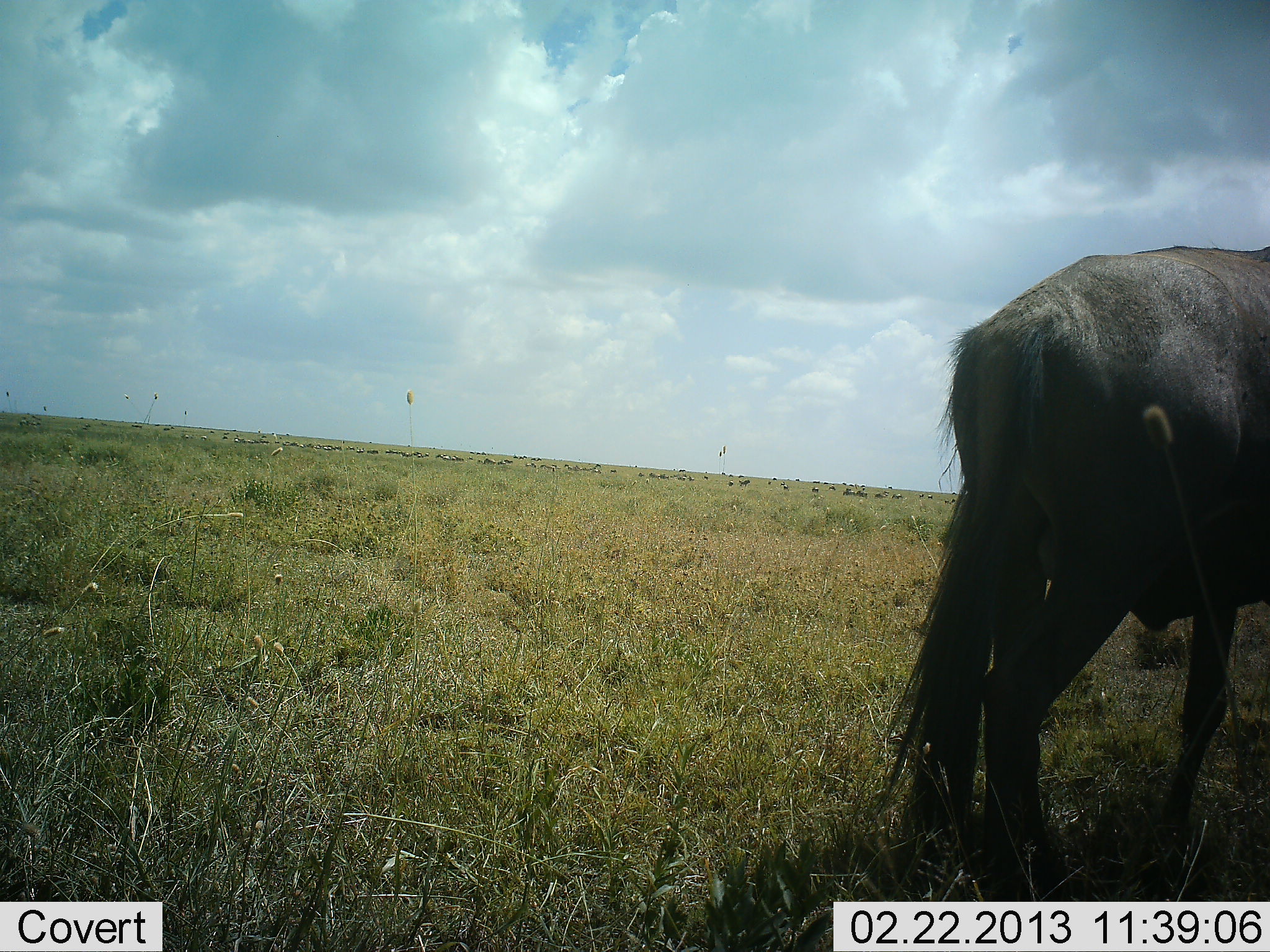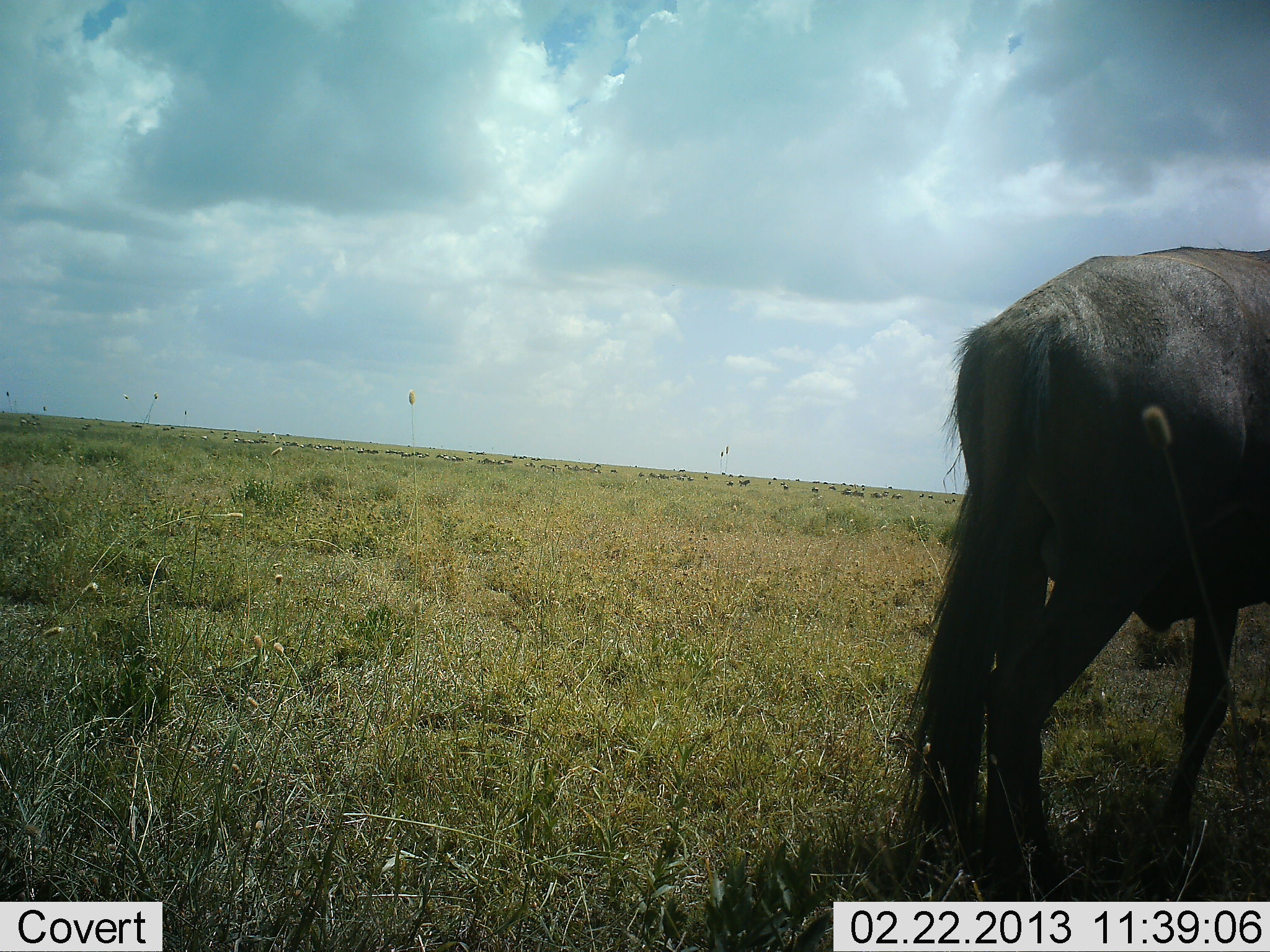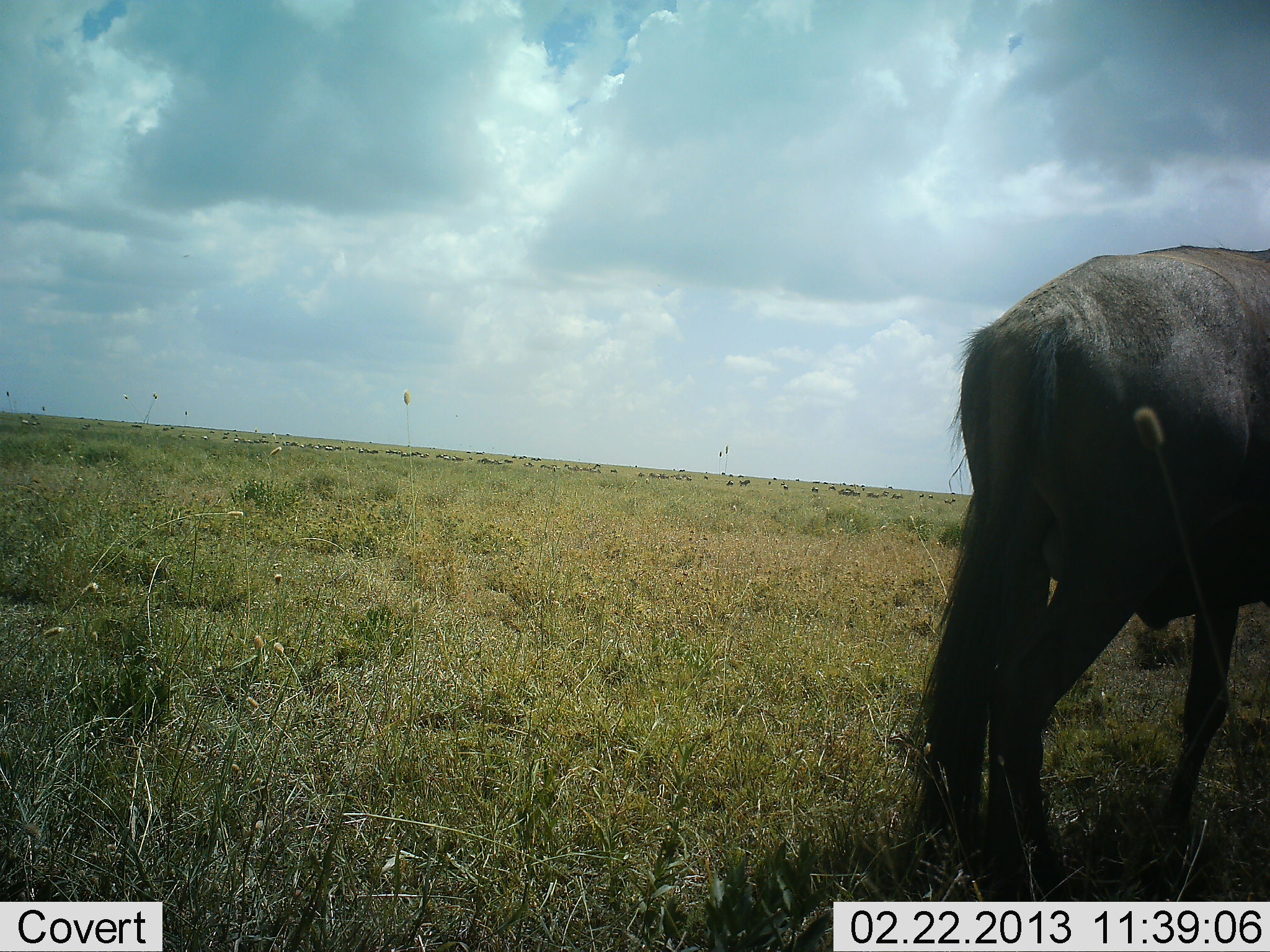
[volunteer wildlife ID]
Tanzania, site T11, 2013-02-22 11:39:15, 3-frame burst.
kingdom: Animalia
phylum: Chordata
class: Mammalia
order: Artiodactyla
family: Bovidae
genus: Connochaetes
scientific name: Connochaetes taurinus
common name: blue wildebeest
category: wildebeest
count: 1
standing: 75%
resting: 0%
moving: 31%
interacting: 0%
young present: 0%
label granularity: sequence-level